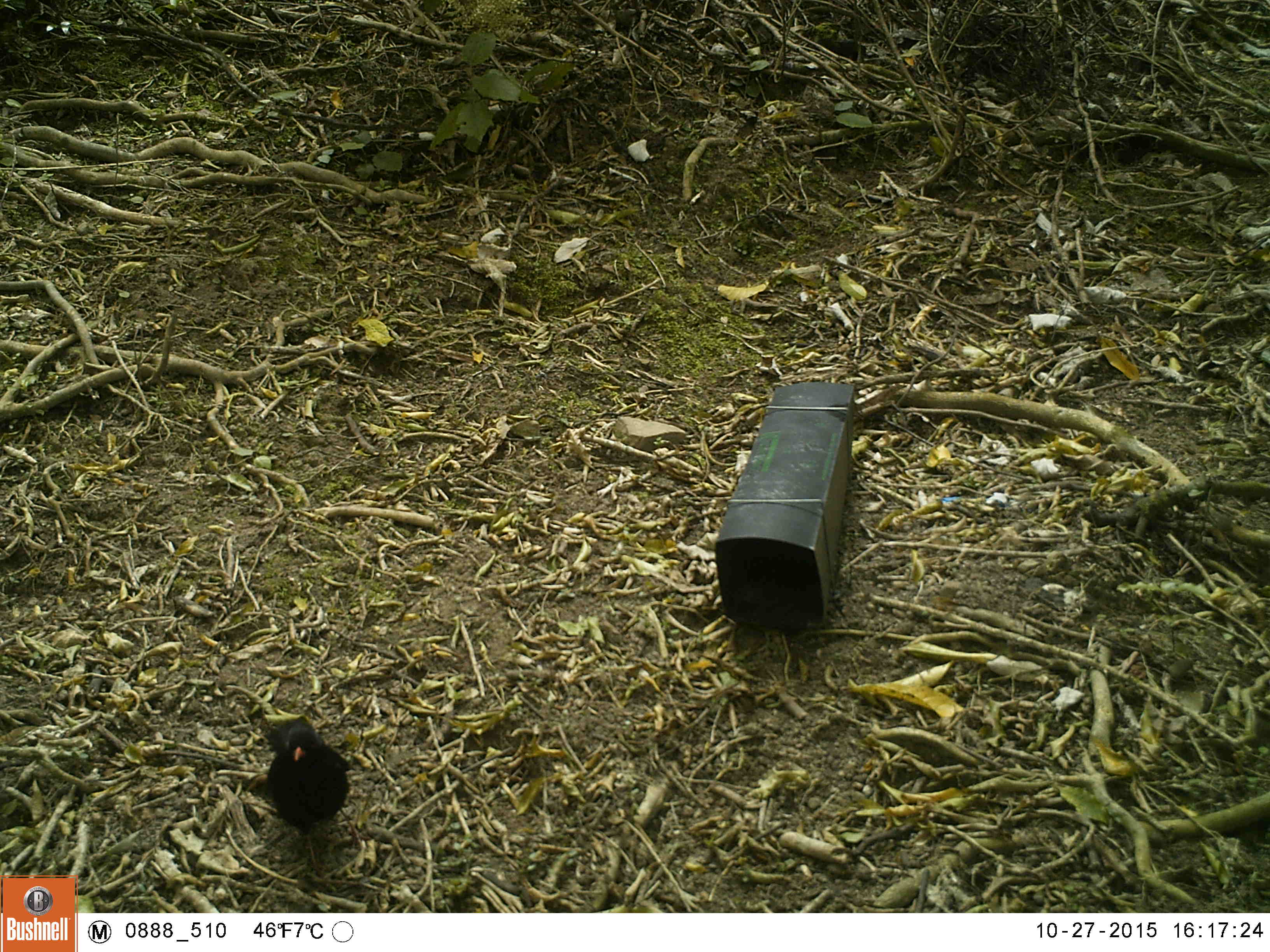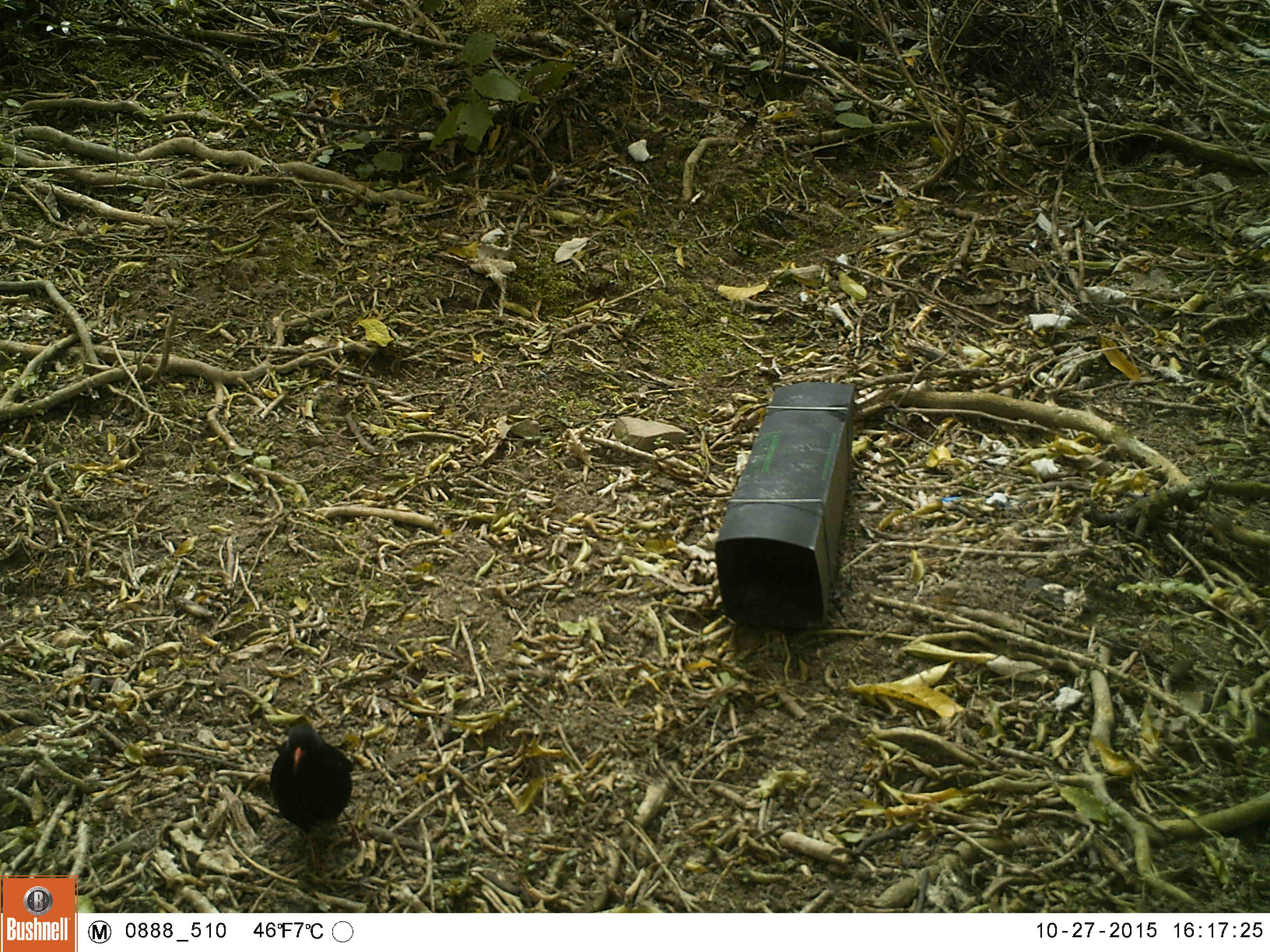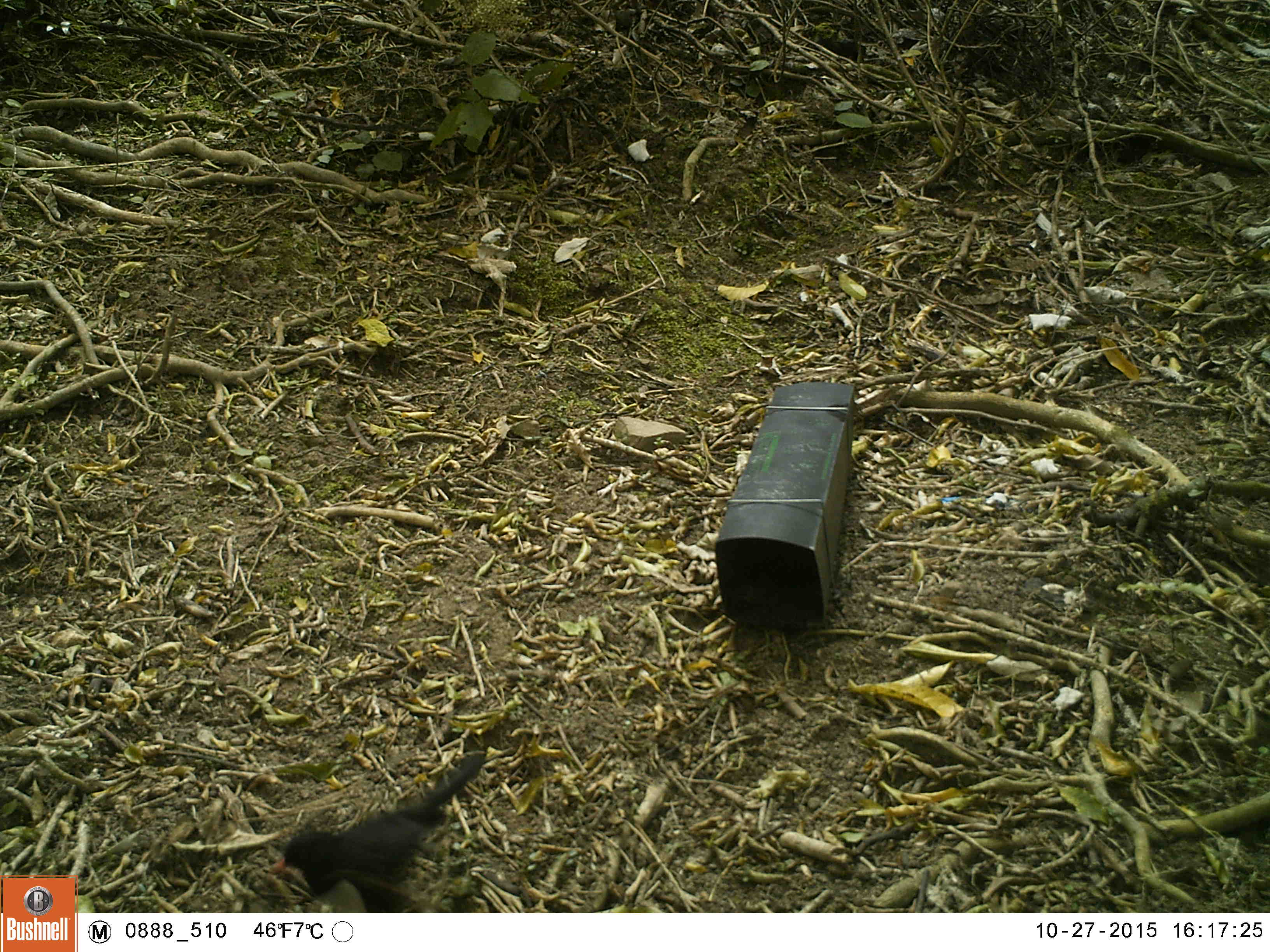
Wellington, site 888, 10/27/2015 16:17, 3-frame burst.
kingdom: Animalia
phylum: Chordata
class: Aves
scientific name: Aves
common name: bird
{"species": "bird (Aves)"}